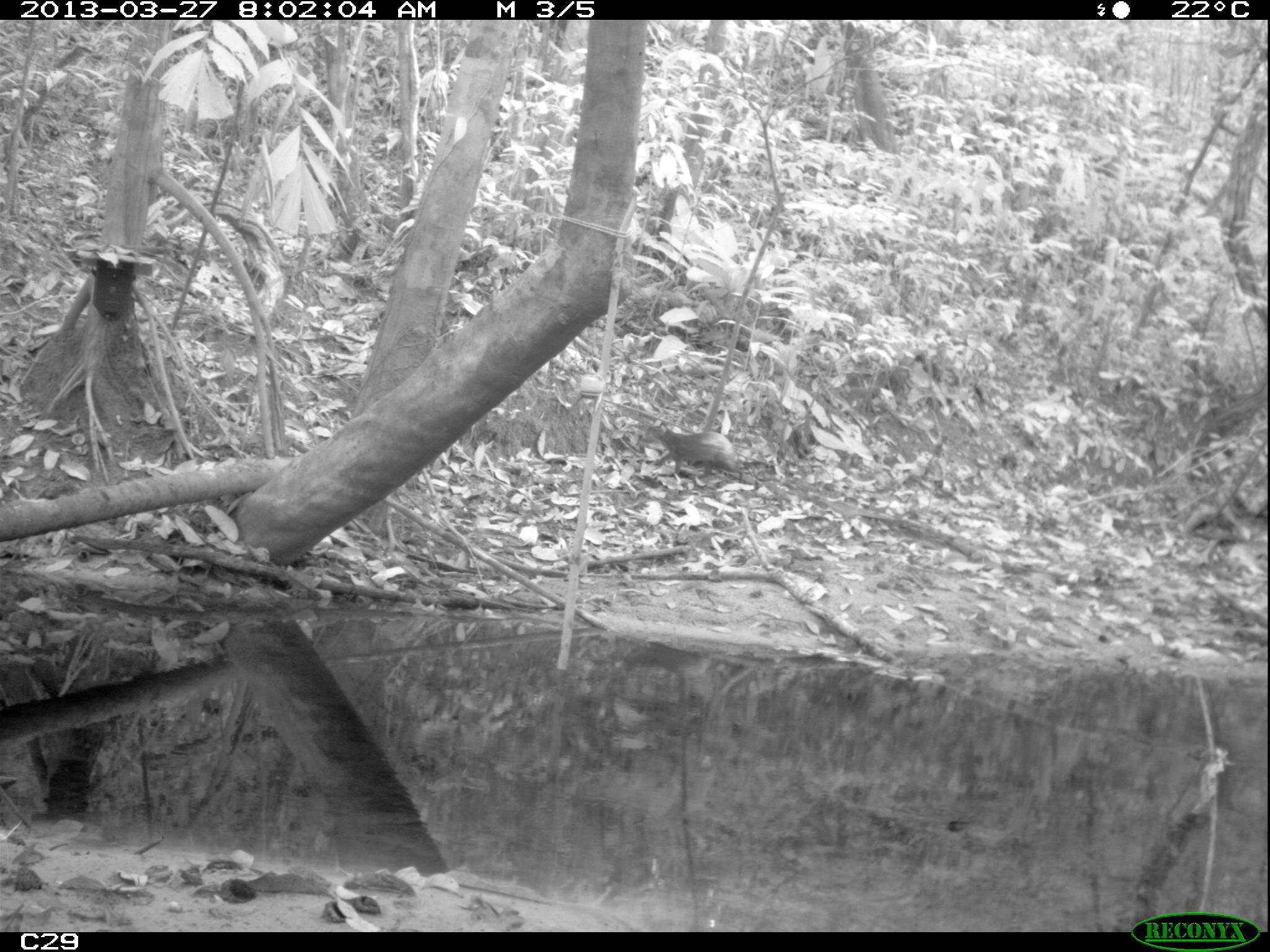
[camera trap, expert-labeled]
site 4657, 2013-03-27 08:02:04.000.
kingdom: Animalia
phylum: Chordata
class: Mammalia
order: Rodentia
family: Dasyproctidae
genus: Dasyprocta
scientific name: Dasyprocta leporina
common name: red-rumped agouti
Dasyprocta leporina (red-rumped agouti), count 2, age adult.